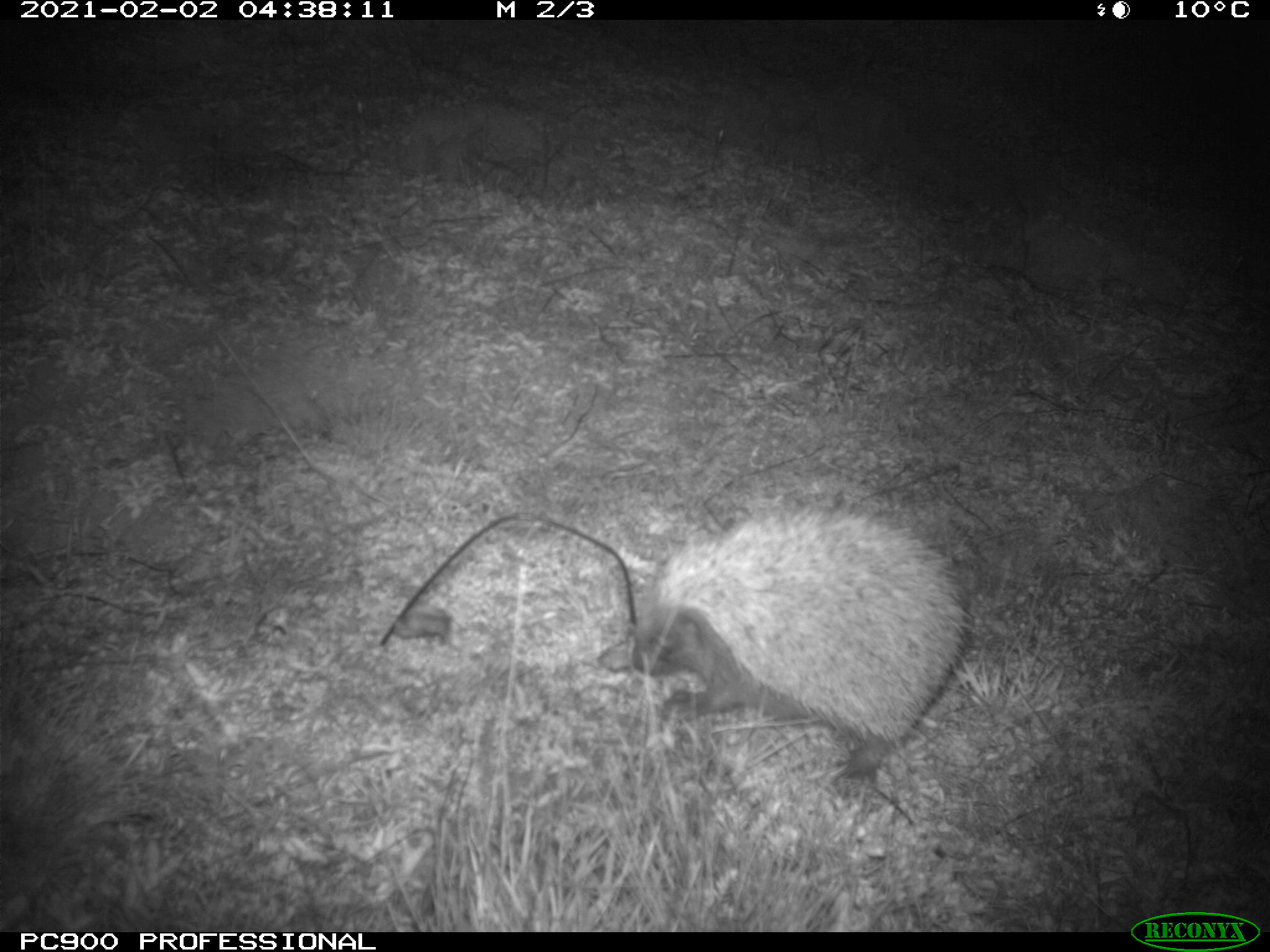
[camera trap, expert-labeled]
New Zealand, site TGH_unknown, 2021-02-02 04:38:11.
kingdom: Animalia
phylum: Chordata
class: Mammalia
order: Eulipotyphla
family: Erinaceidae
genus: Erinaceus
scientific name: Erinaceus europaeus europaeus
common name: european hedgehog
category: hedgehog